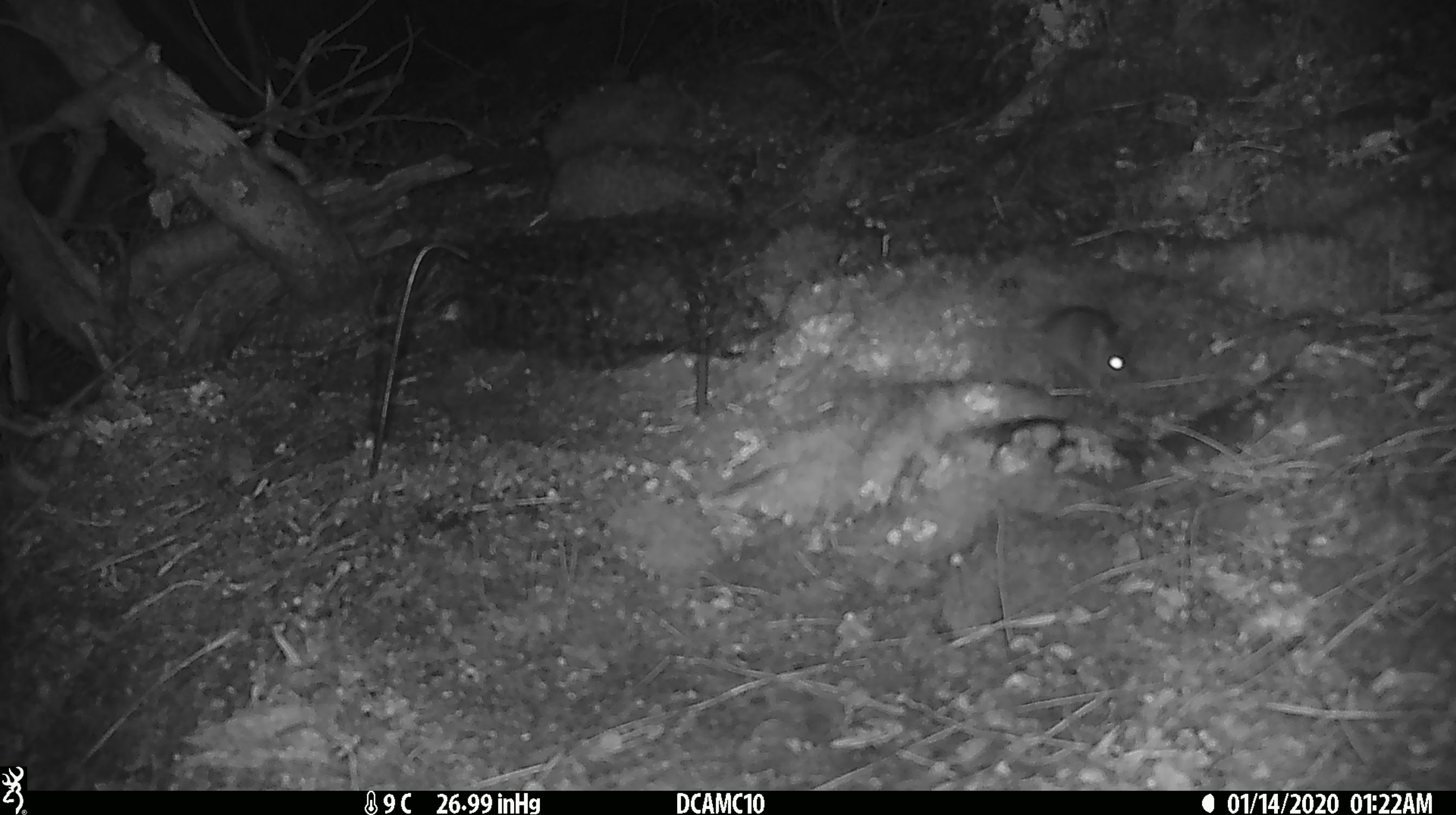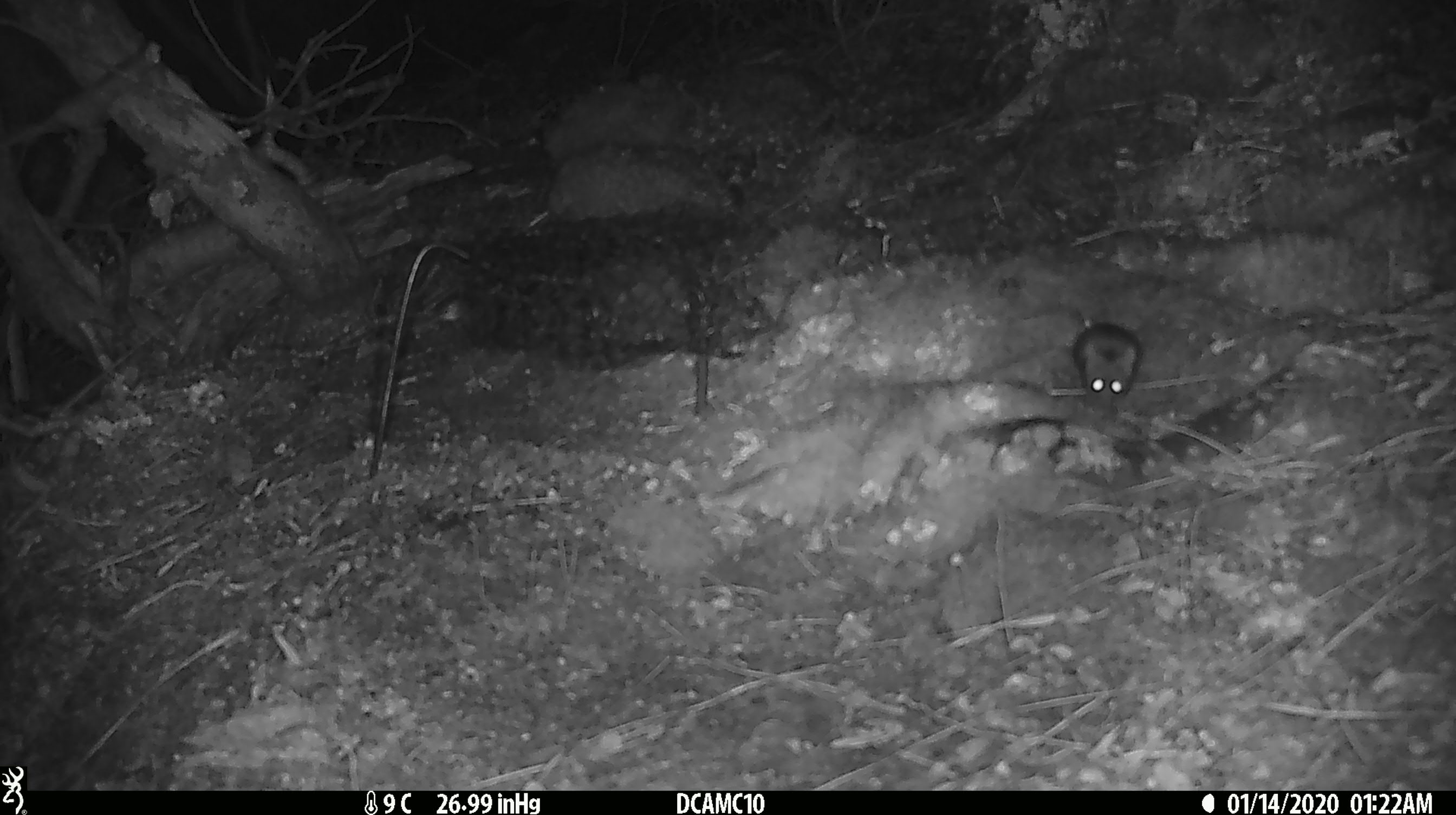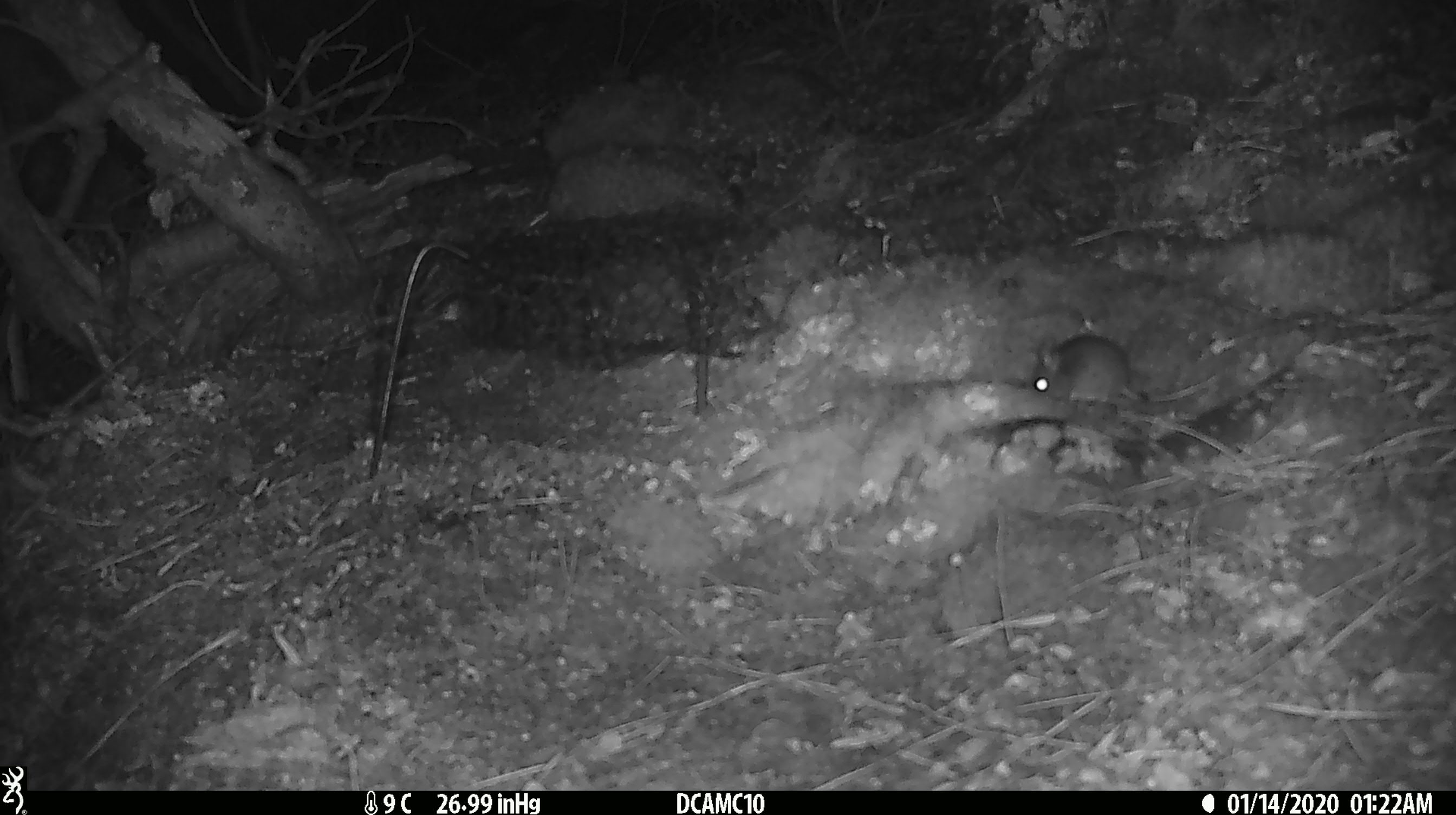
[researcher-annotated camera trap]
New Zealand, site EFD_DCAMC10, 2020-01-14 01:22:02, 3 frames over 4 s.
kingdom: Animalia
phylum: Chordata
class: Mammalia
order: Rodentia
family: Muridae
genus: Mus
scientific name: Mus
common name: mouse